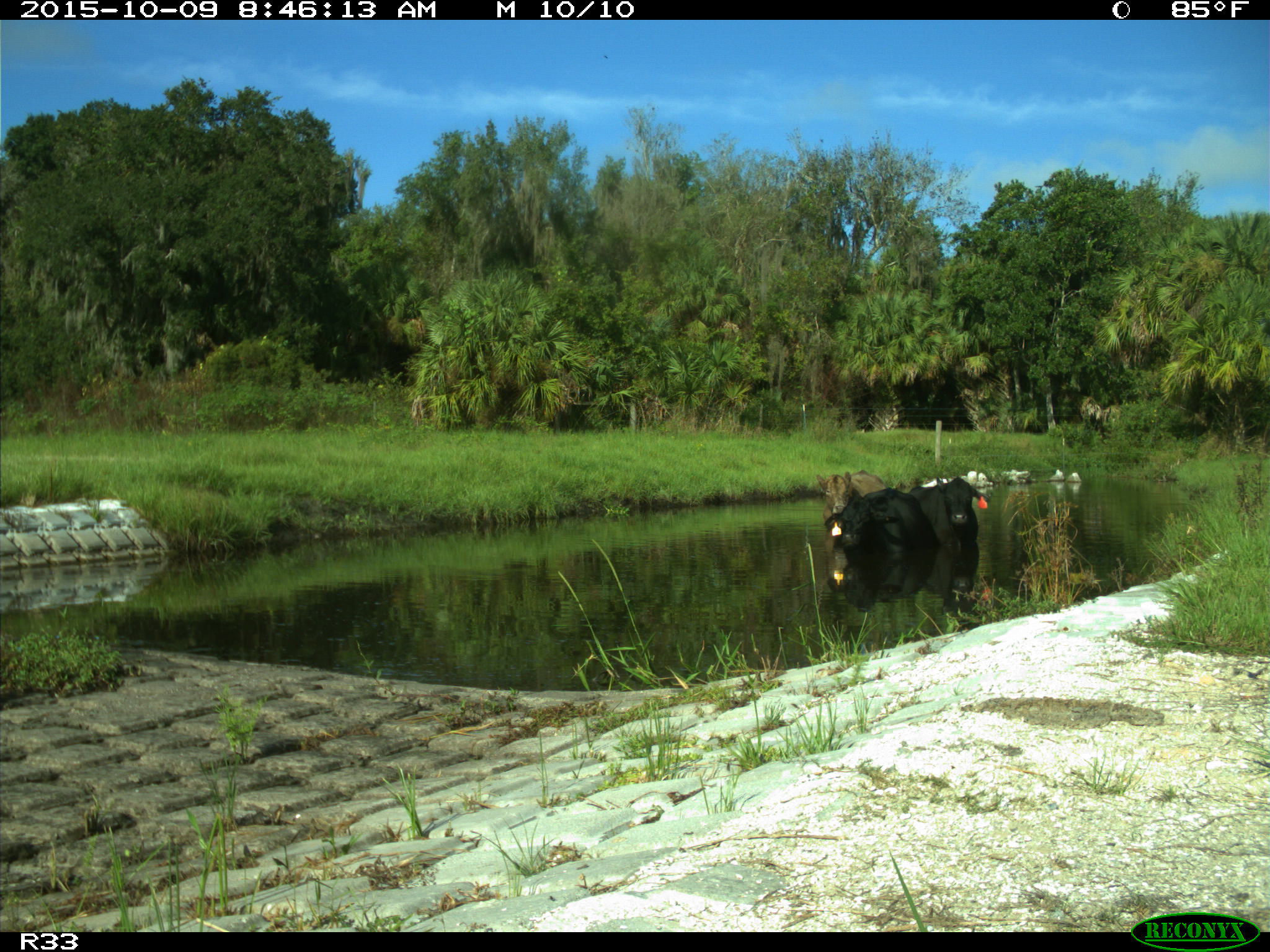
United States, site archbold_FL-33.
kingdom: Animalia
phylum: Chordata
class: Mammalia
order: Artiodactyla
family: Bovidae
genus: Bos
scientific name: Bos taurus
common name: domestic cow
Bos taurus (domestic cow).